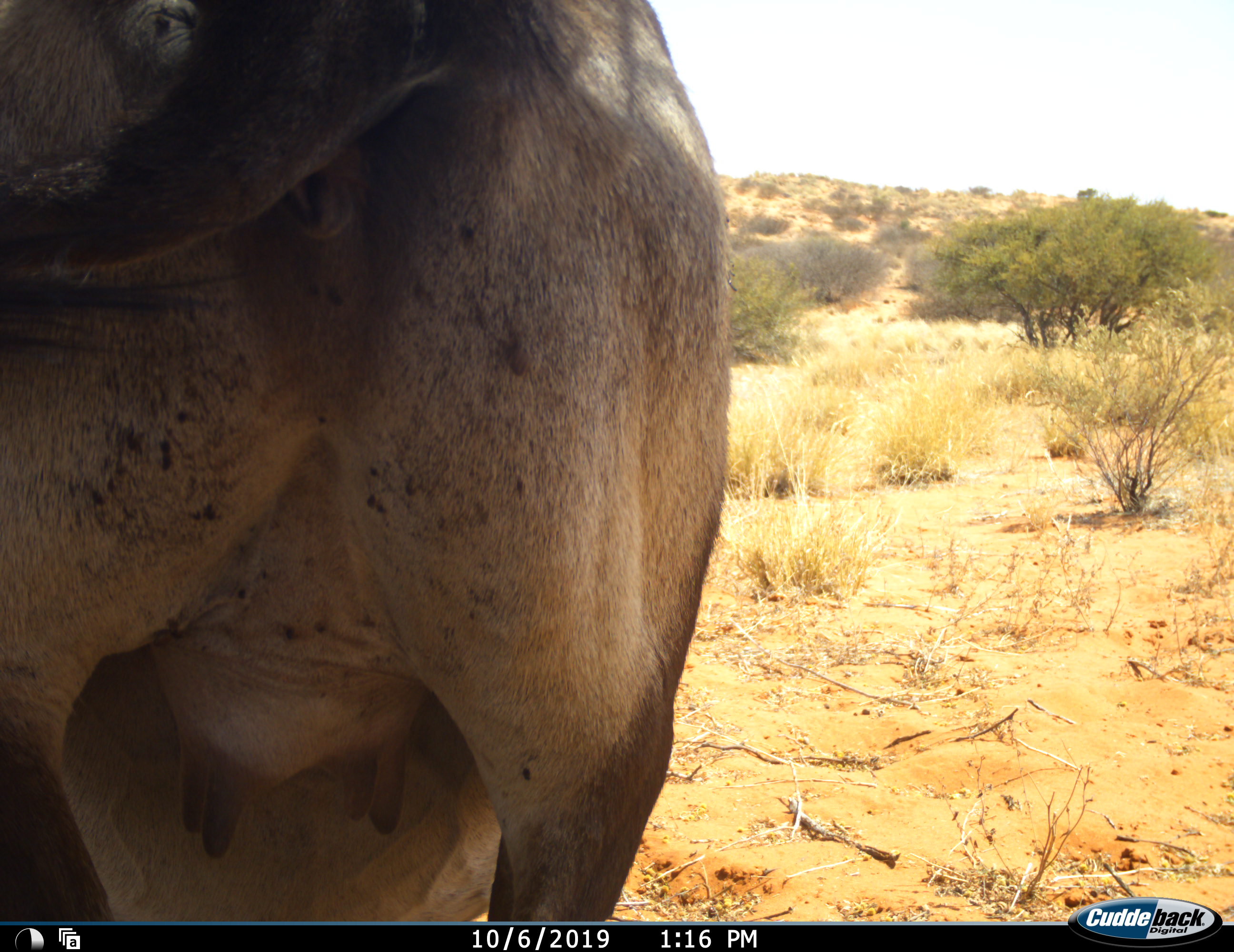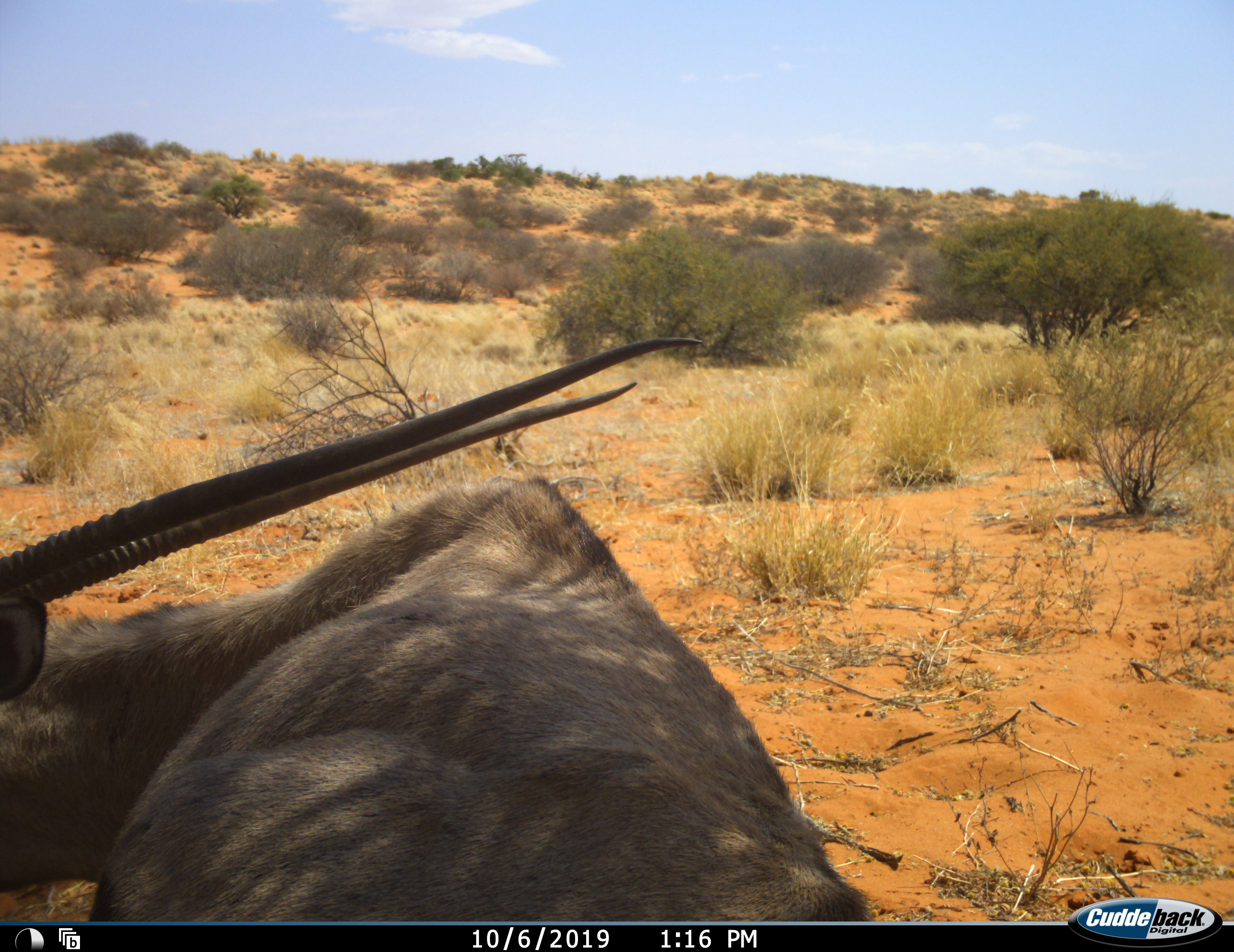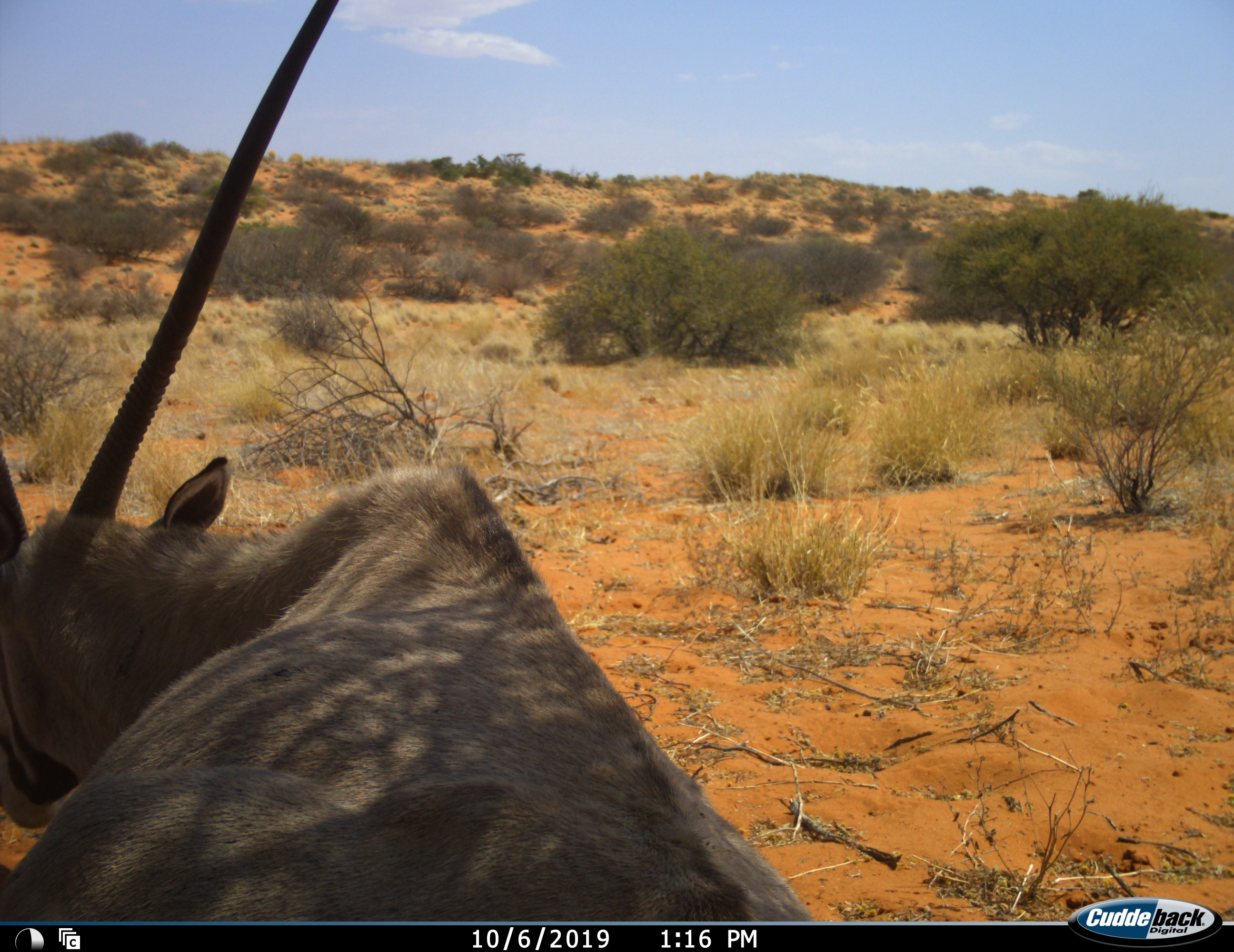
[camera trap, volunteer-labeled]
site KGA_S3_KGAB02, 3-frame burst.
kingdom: Animalia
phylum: Chordata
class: Mammalia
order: Artiodactyla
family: Bovidae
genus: Oryx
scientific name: Oryx gazella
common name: gemsbok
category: oryx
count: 1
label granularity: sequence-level